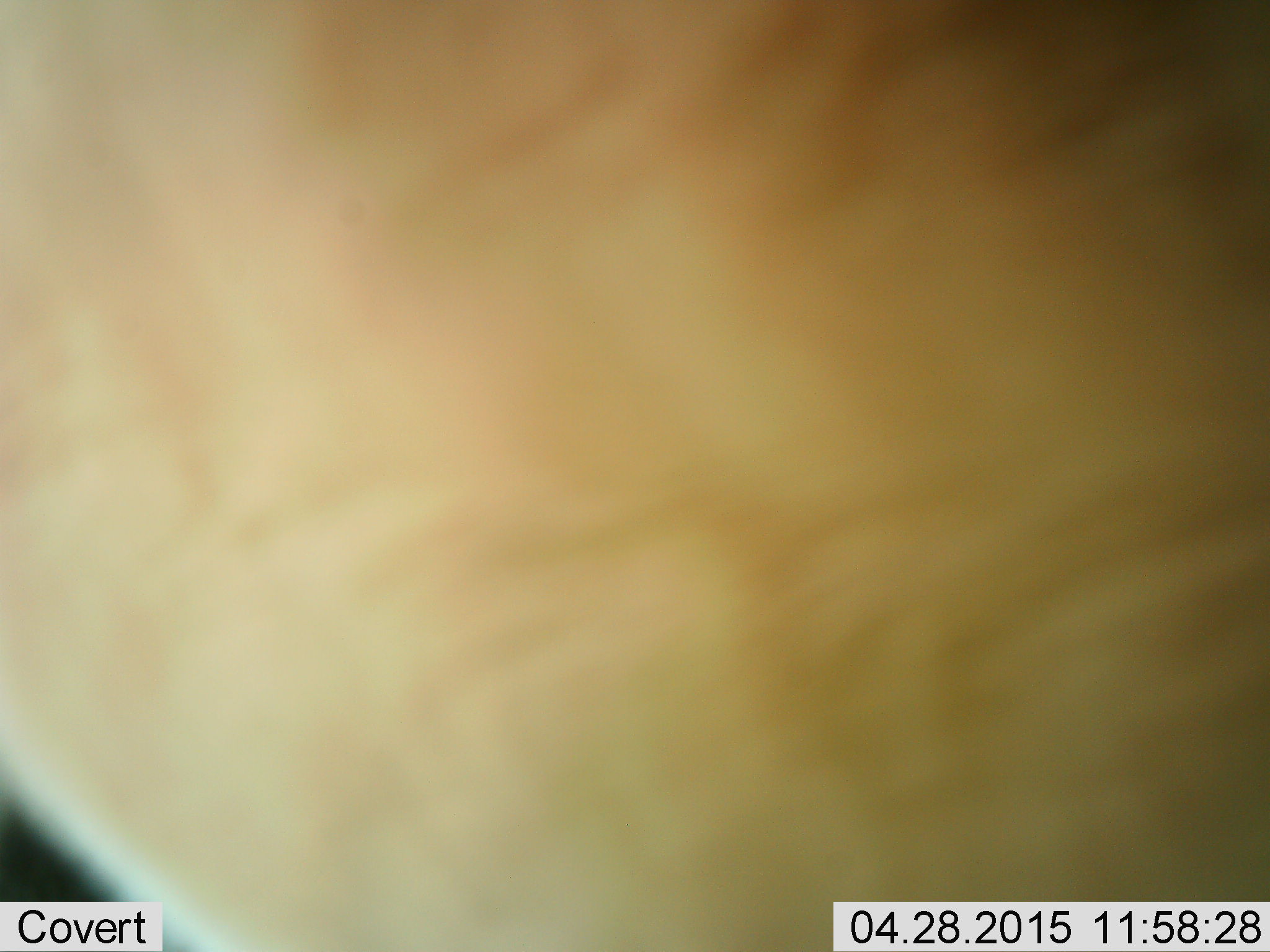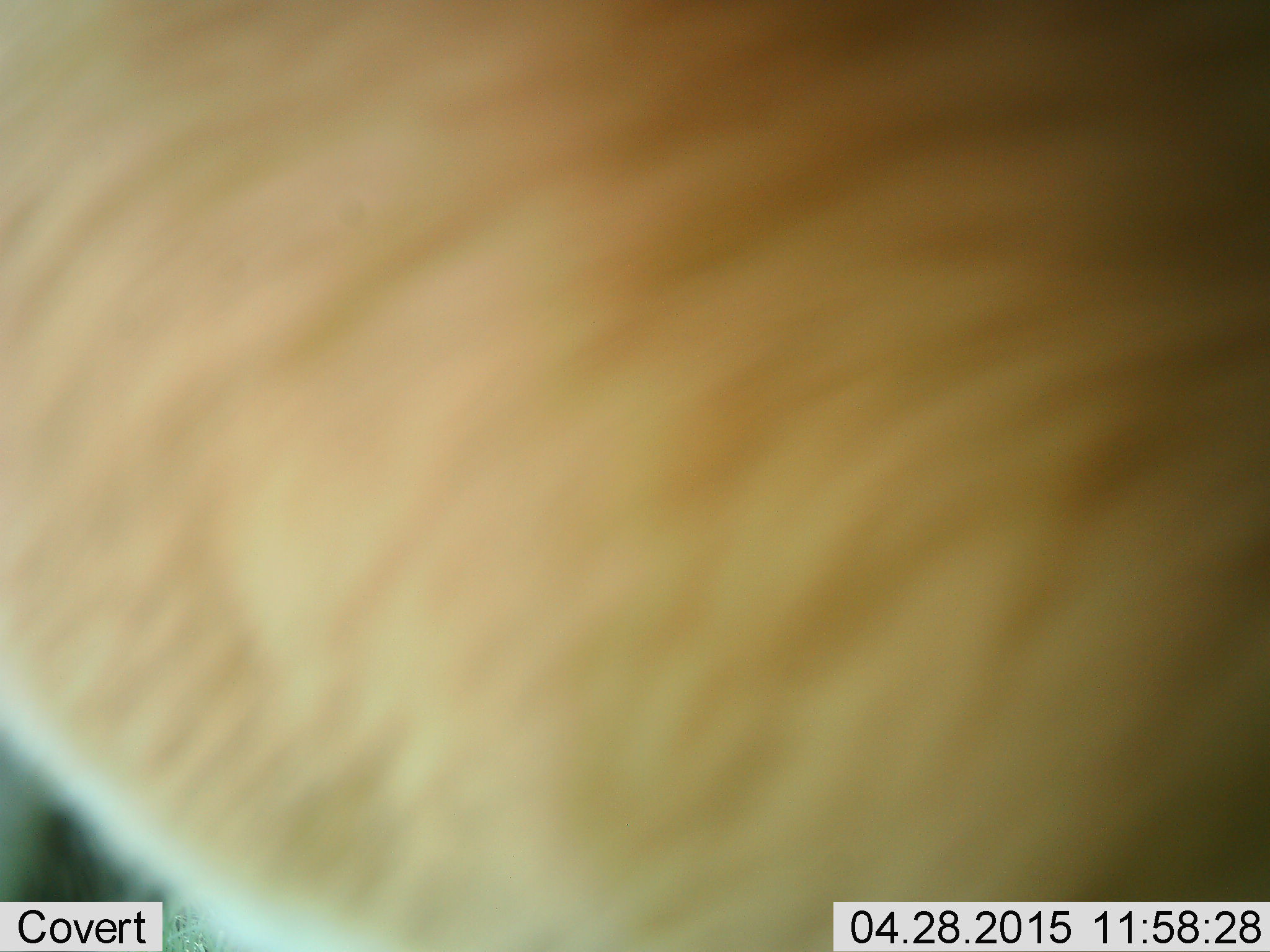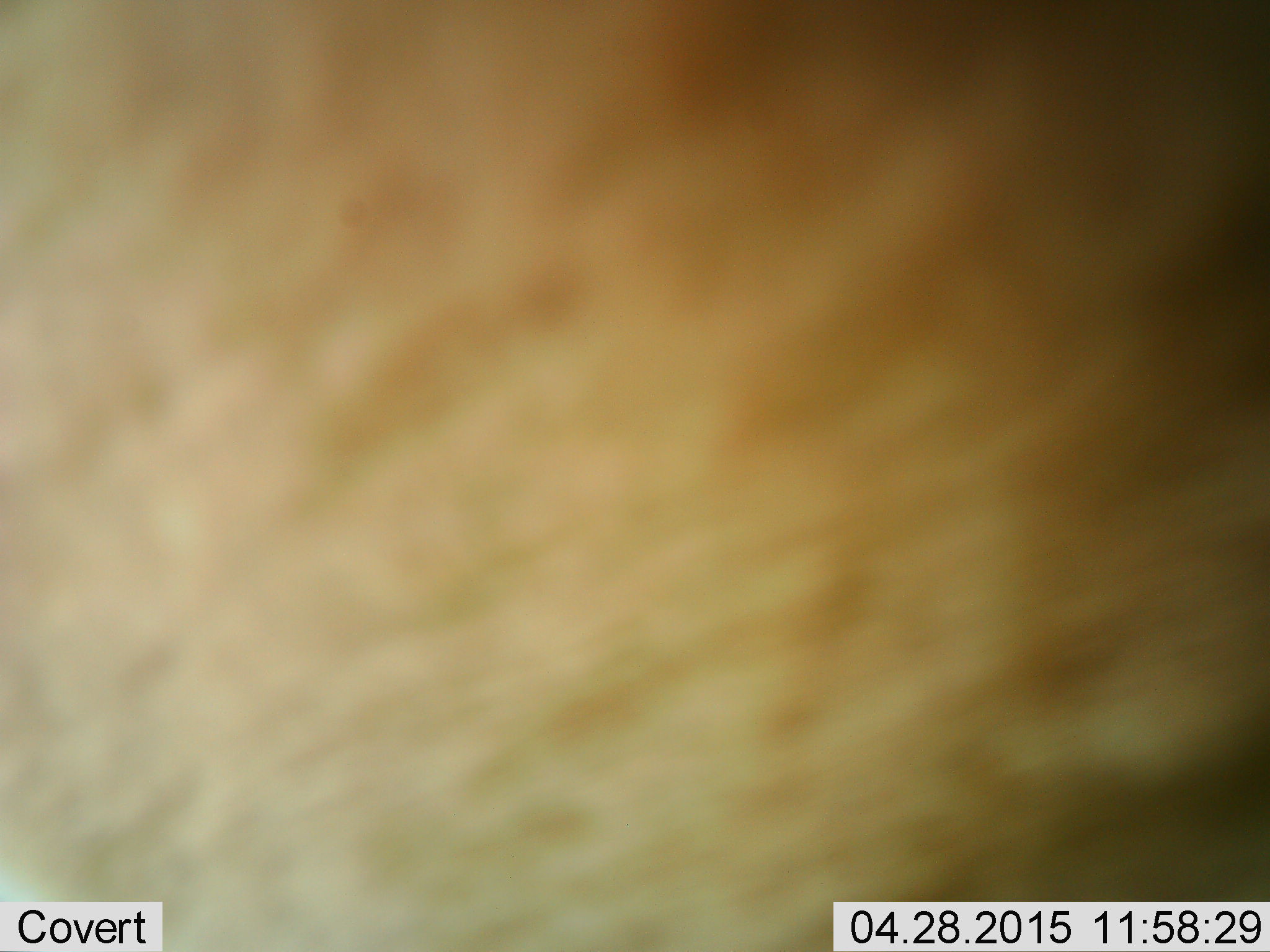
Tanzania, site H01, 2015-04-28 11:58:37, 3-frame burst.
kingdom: Animalia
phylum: Chordata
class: Mammalia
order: Artiodactyla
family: Bovidae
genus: Eudorcas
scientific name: Eudorcas thomsonii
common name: thomson's gazelle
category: gazellethomsons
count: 1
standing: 100%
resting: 0%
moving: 0%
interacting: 0%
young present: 0%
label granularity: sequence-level